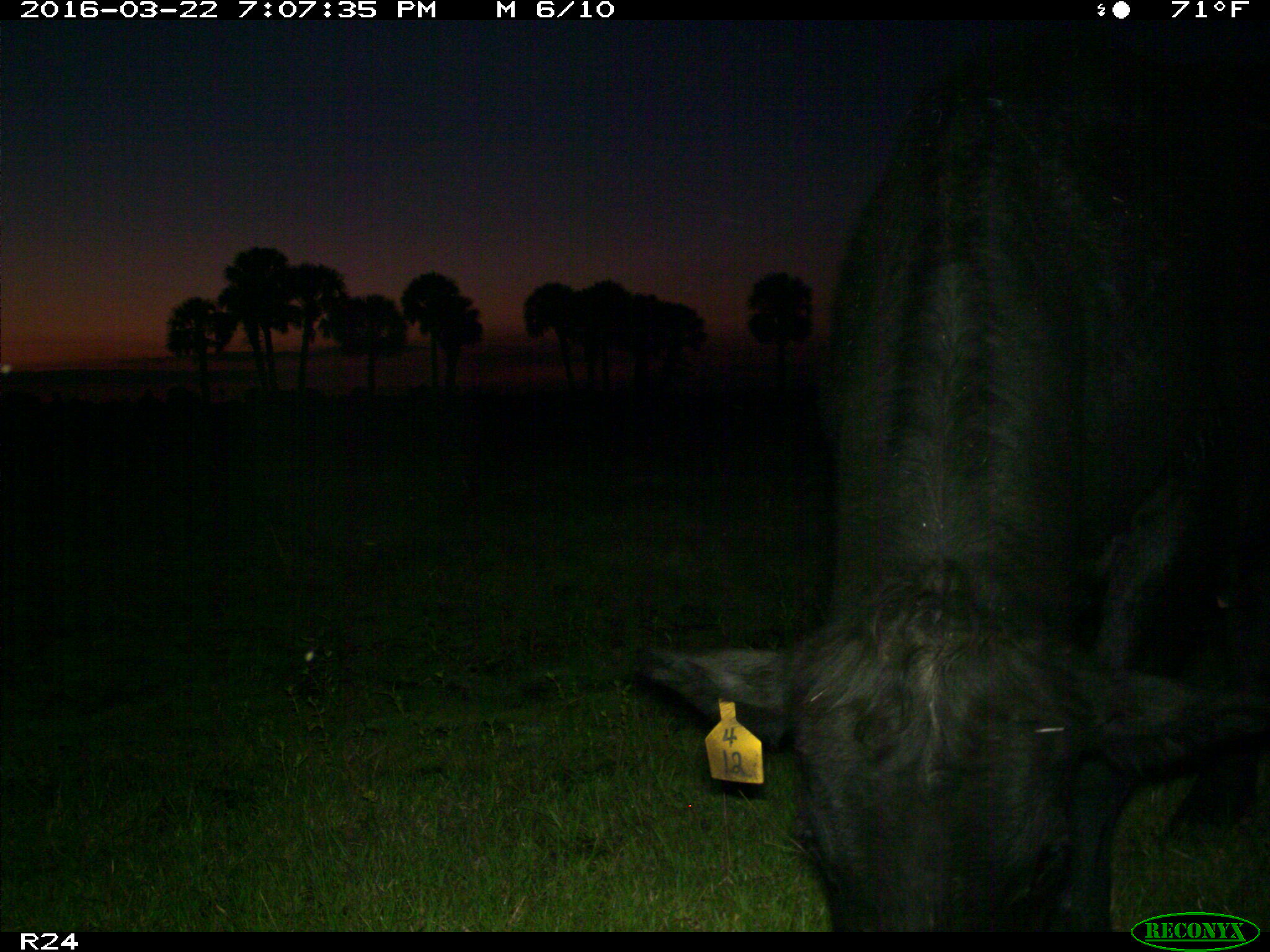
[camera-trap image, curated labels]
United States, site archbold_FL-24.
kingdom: Animalia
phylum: Chordata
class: Mammalia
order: Artiodactyla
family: Bovidae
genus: Bos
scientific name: Bos taurus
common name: domestic cow